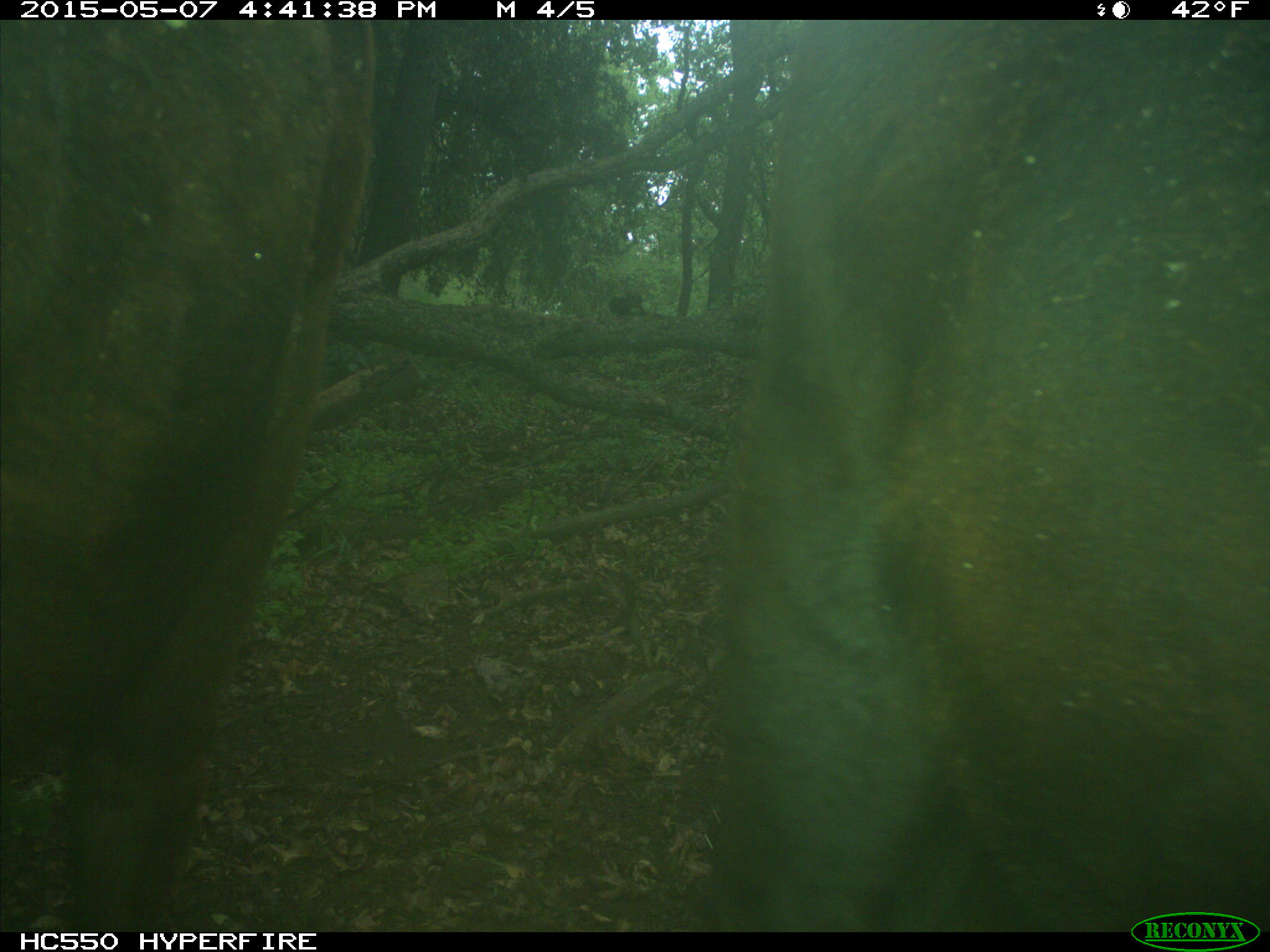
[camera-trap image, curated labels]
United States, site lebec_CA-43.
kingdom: Animalia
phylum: Chordata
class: Mammalia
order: Artiodactyla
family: Bovidae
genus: Bos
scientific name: Bos taurus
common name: domestic cow